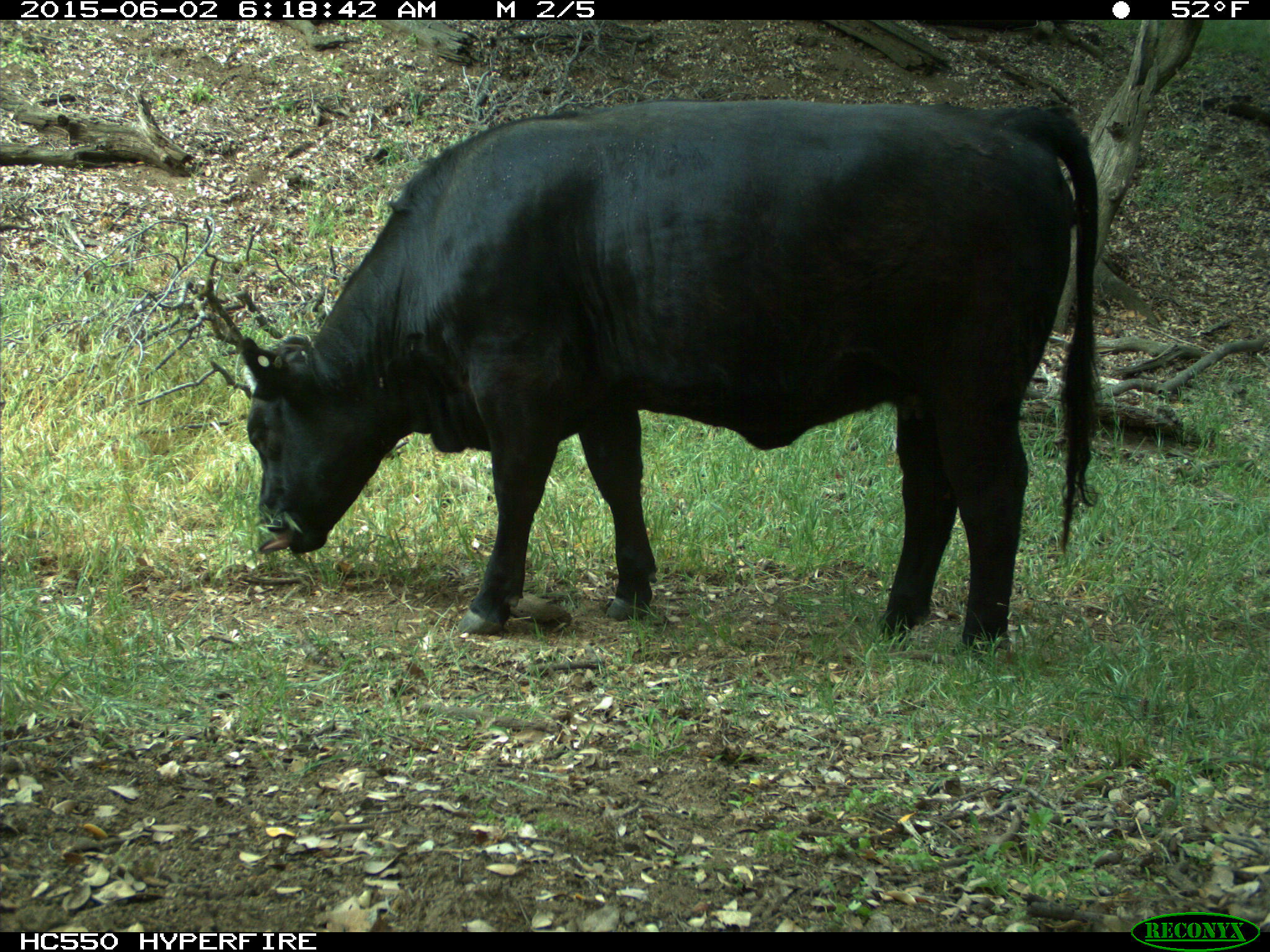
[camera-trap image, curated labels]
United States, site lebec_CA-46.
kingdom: Animalia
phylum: Chordata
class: Mammalia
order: Artiodactyla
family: Bovidae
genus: Bos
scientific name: Bos taurus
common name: domestic cow